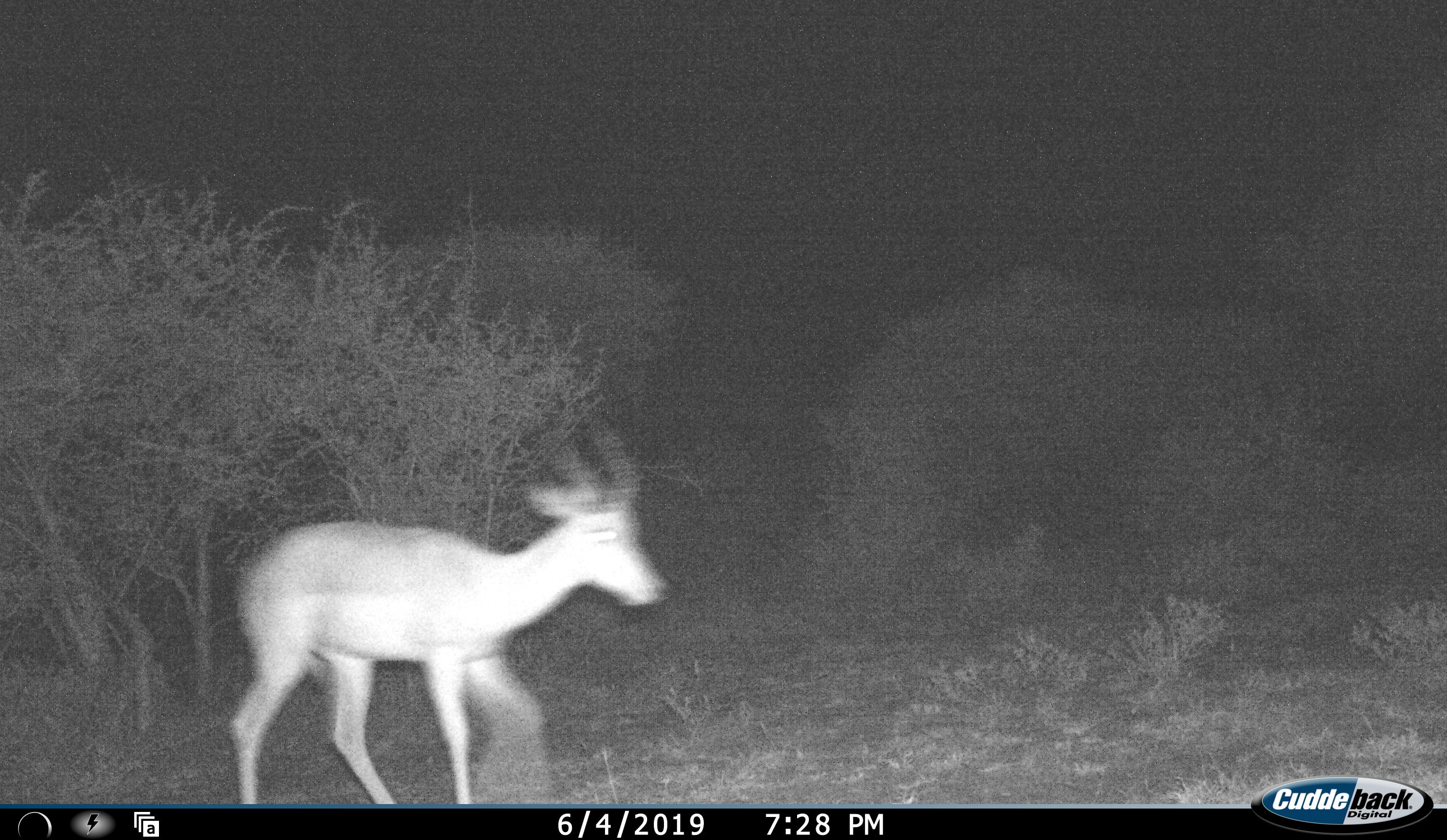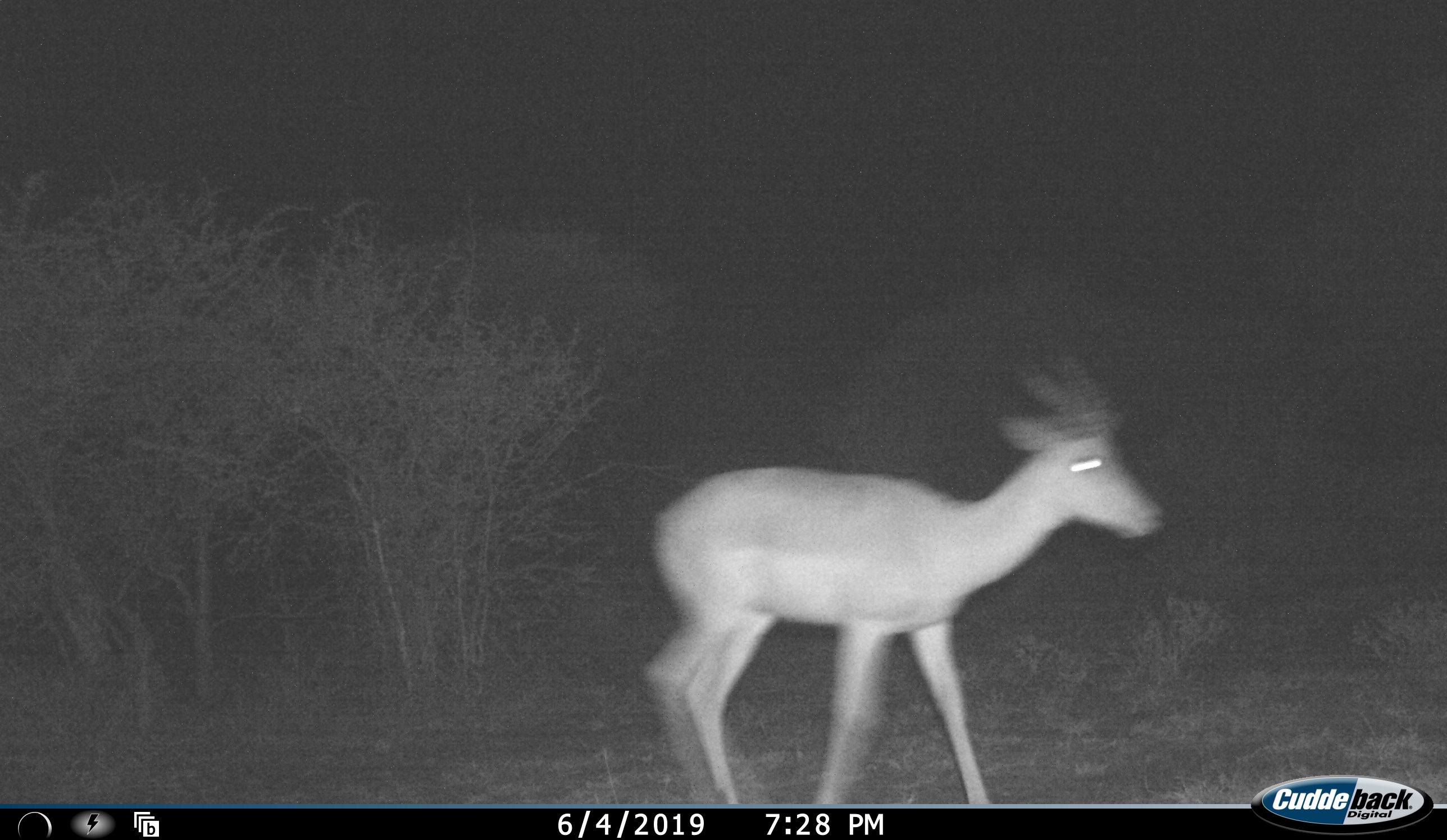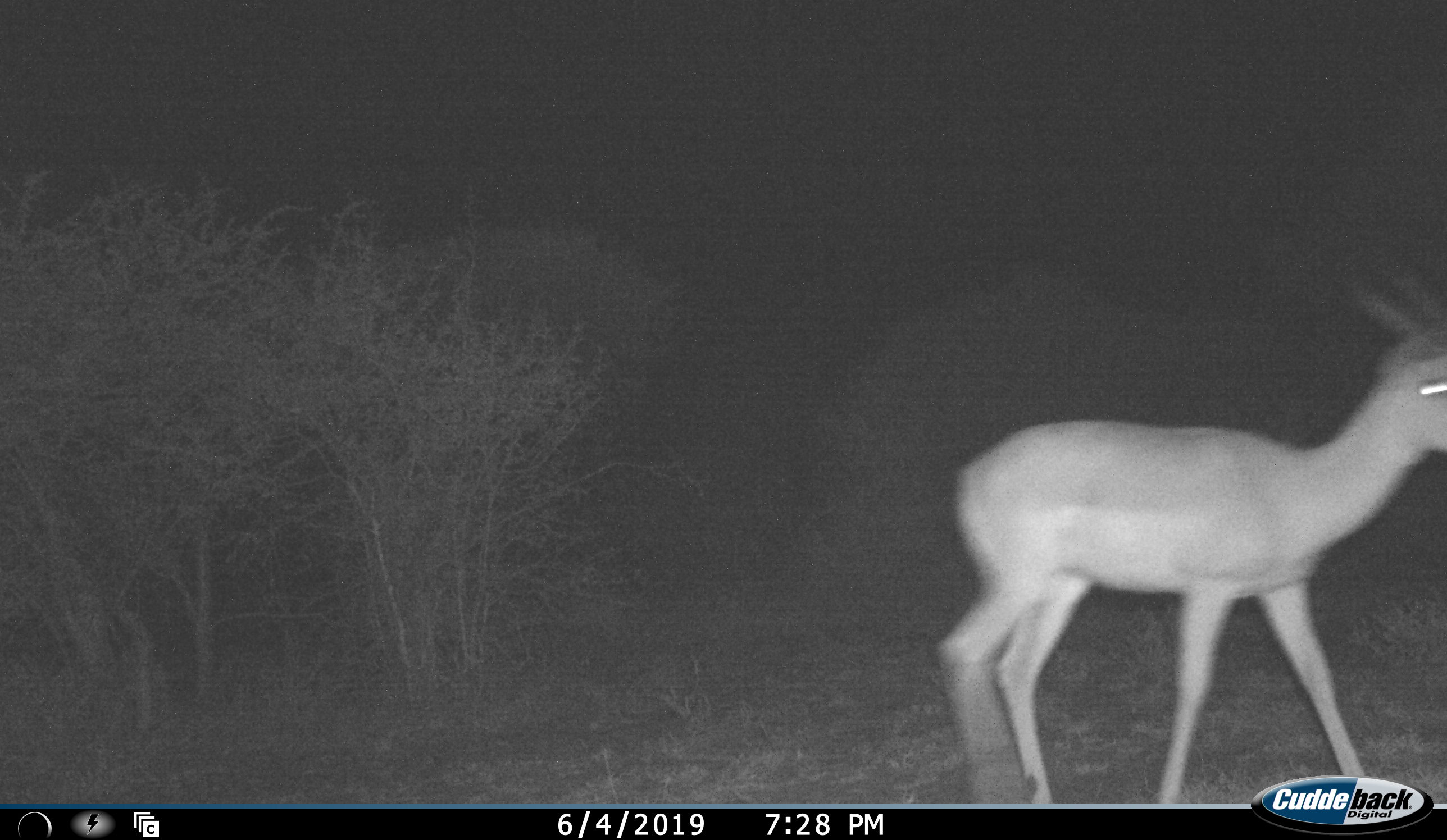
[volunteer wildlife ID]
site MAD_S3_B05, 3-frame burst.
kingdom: Animalia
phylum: Chordata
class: Mammalia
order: Artiodactyla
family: Bovidae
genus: Aepyceros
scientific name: Aepyceros melampus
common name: impala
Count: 1.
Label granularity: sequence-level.